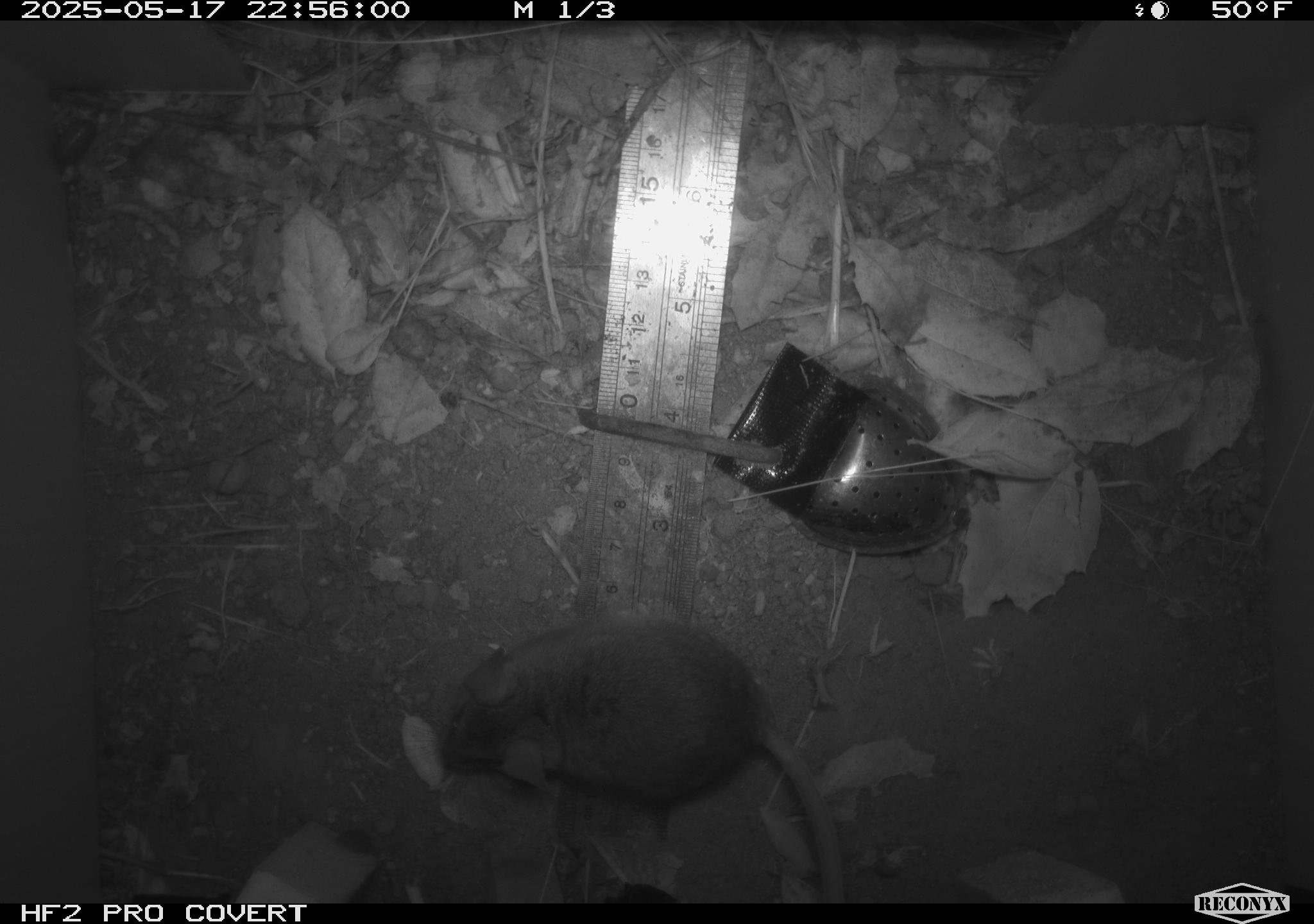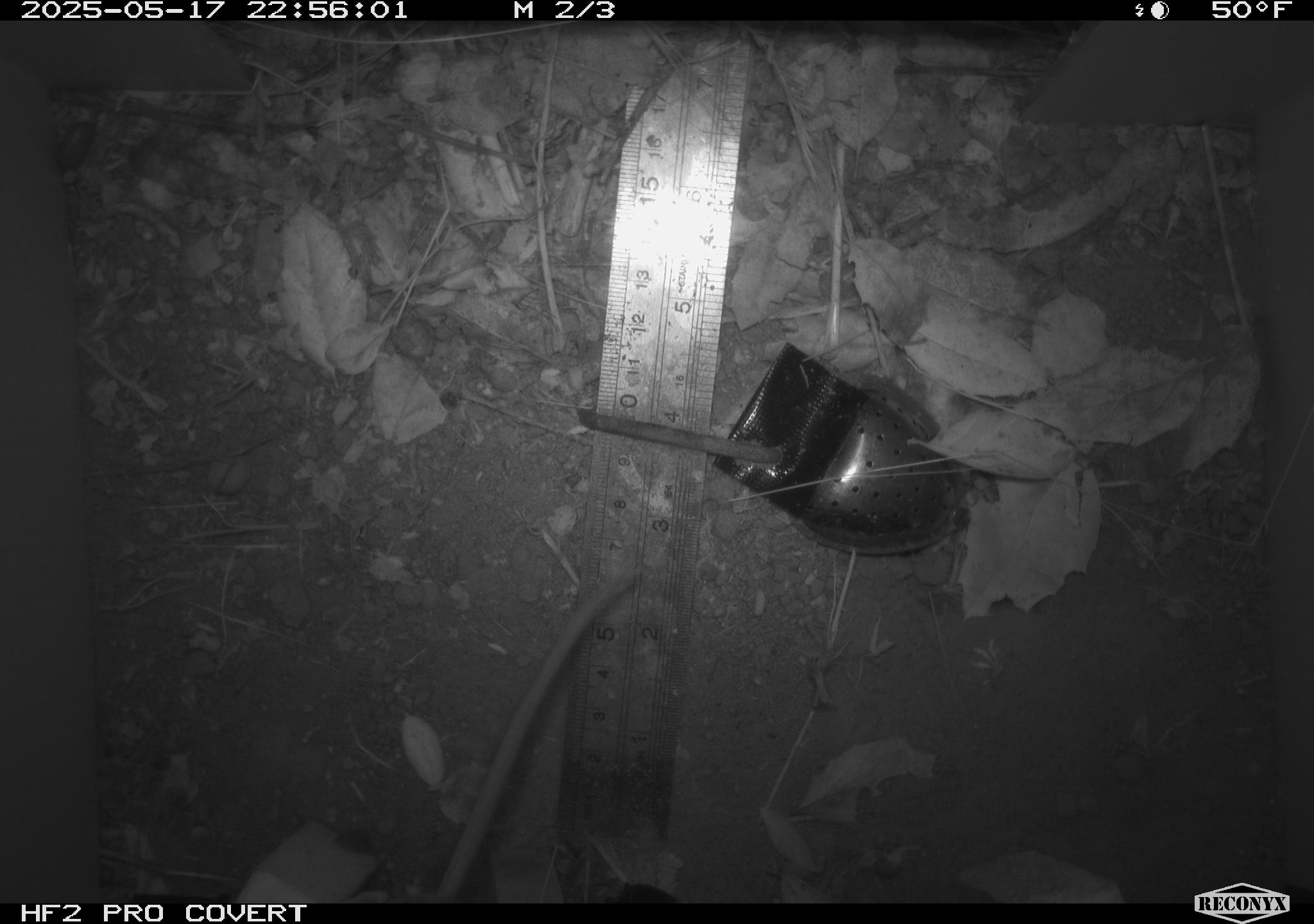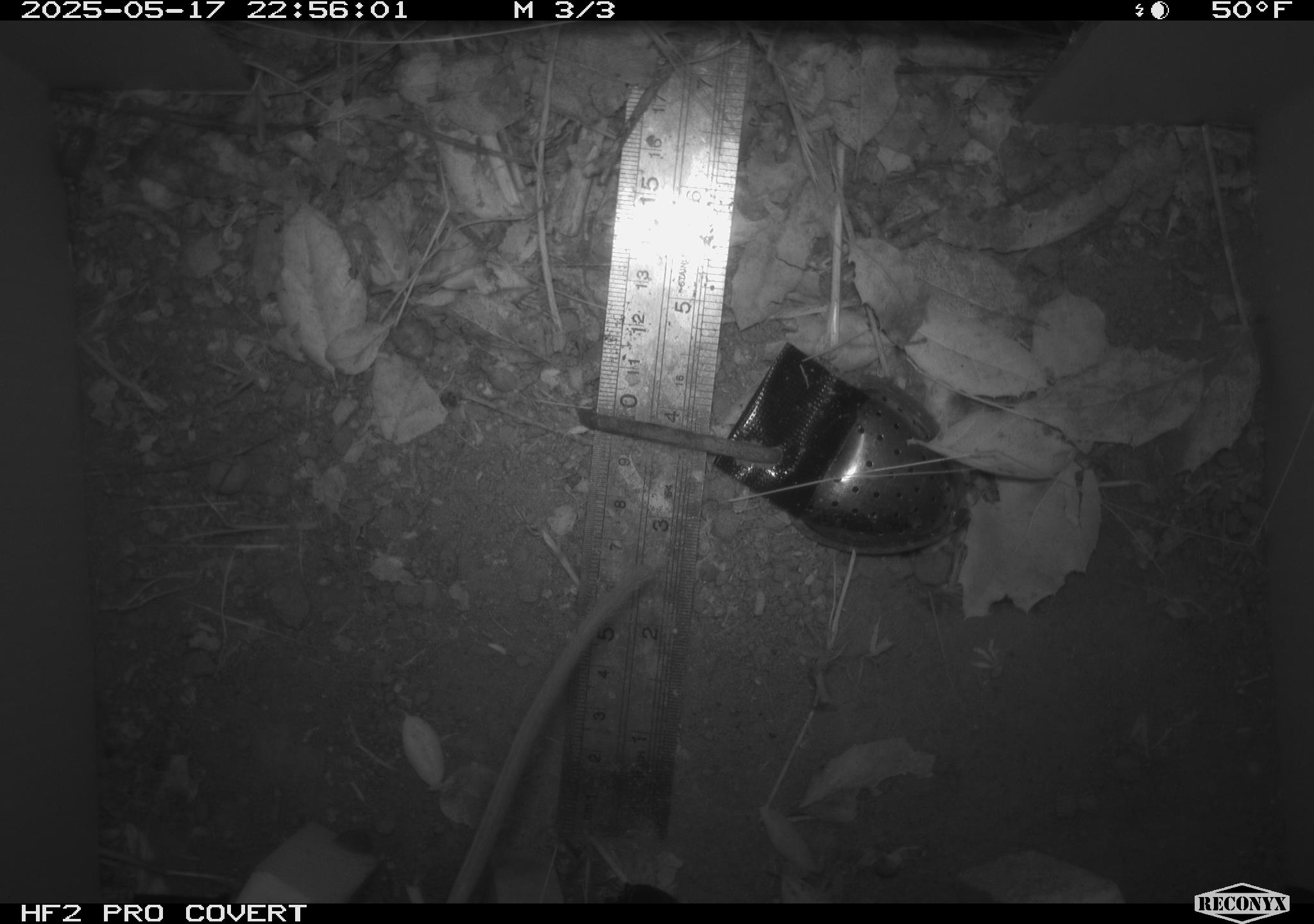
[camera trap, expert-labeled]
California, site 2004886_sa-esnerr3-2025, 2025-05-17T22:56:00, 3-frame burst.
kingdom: Animalia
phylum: Chordata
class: Mammalia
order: Rodentia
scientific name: Rodentia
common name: rodent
Rodent (Rodentia).